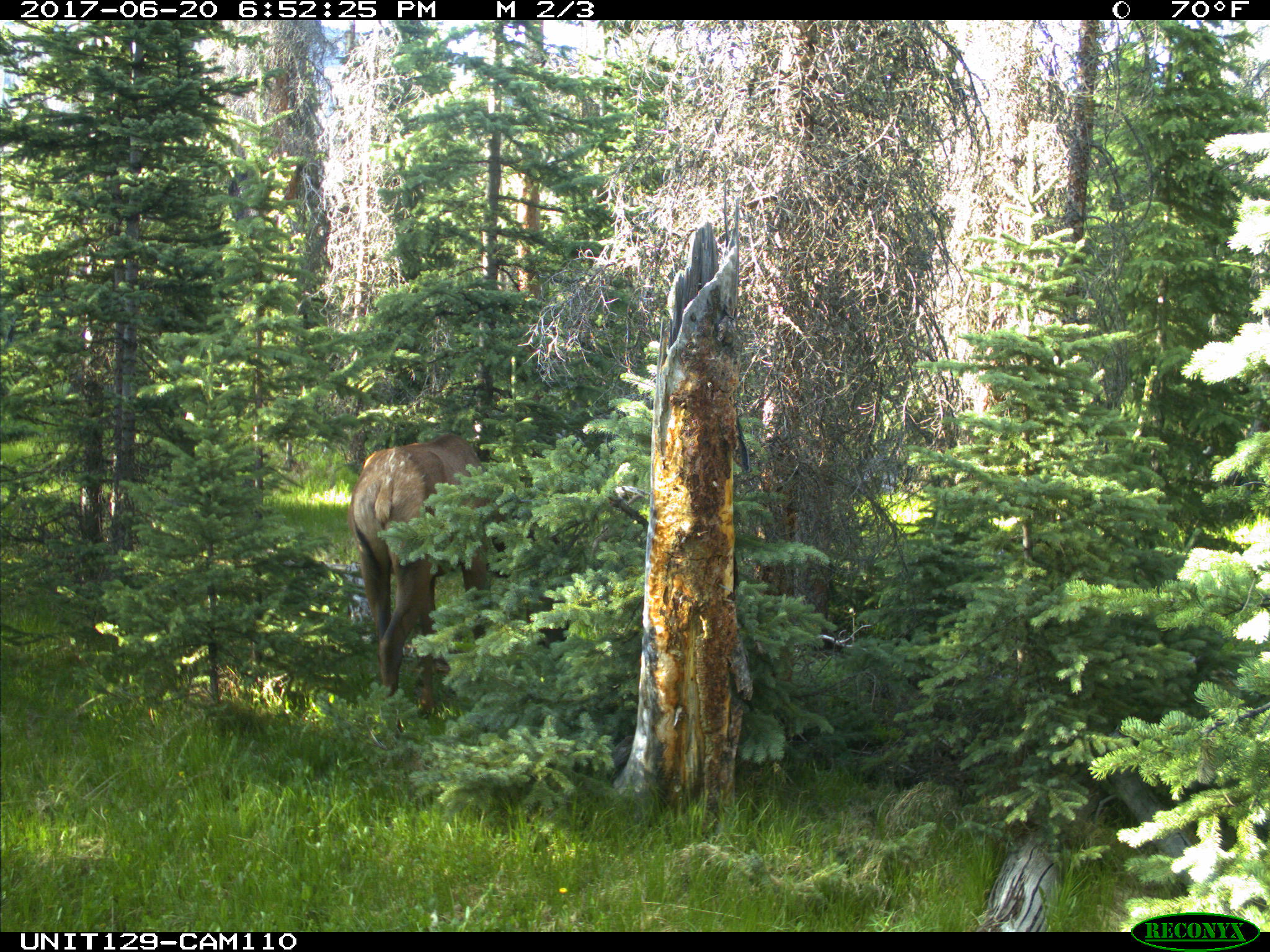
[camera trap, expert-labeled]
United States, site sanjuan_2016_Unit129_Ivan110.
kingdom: Animalia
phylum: Chordata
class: Mammalia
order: Artiodactyla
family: Cervidae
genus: Cervus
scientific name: Cervus elaphus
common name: red deer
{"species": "Cervus elaphus (red deer)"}